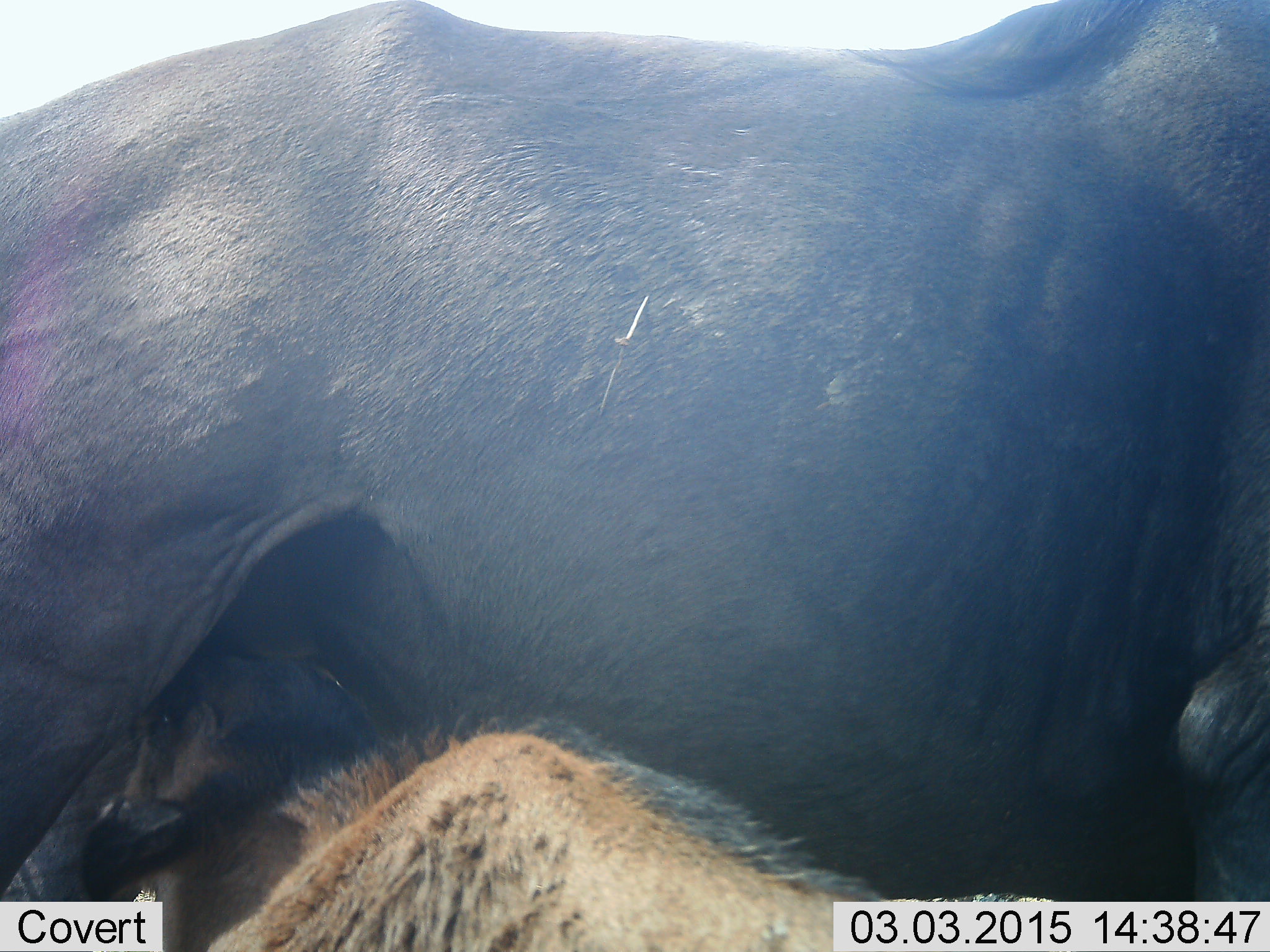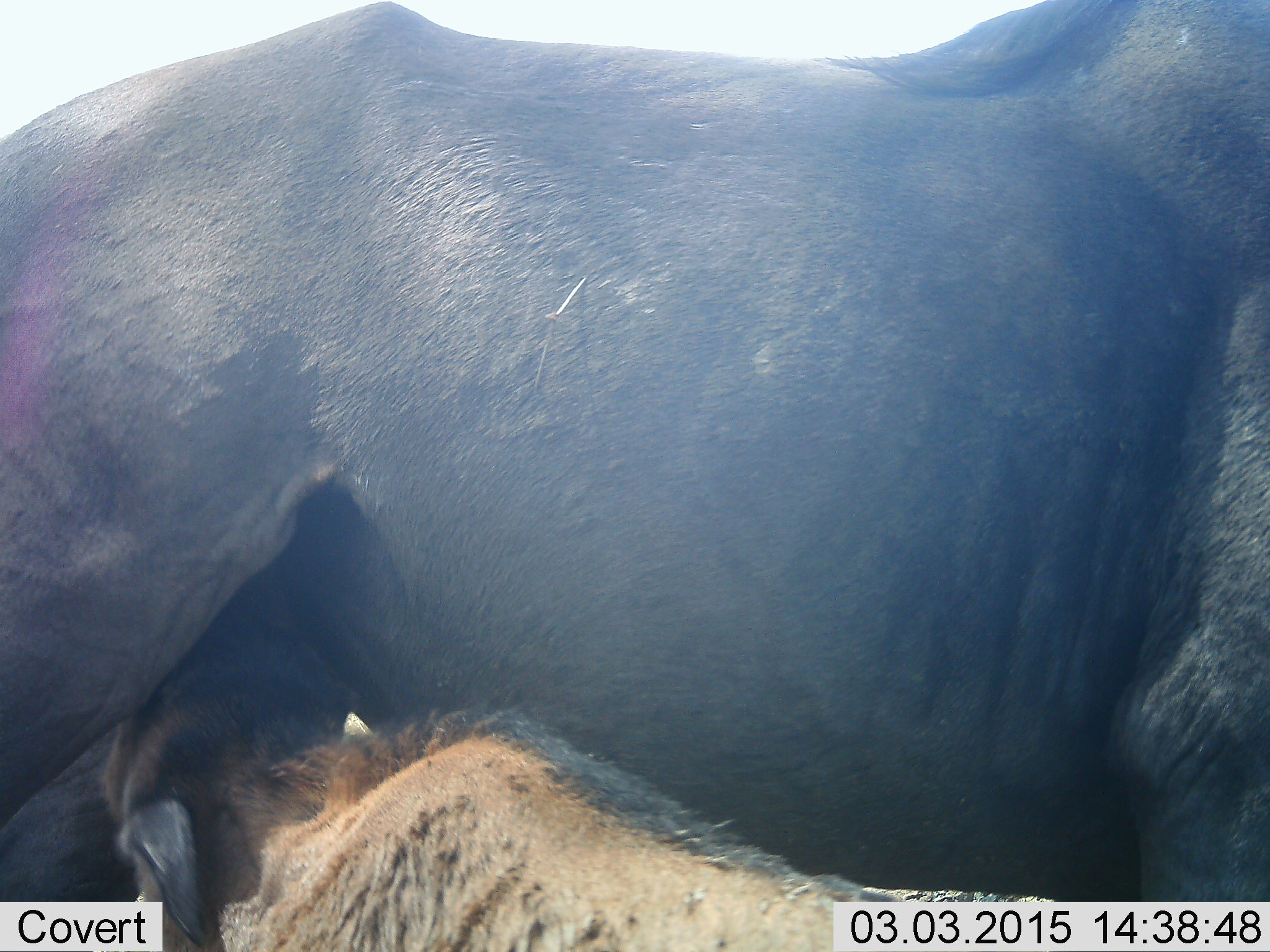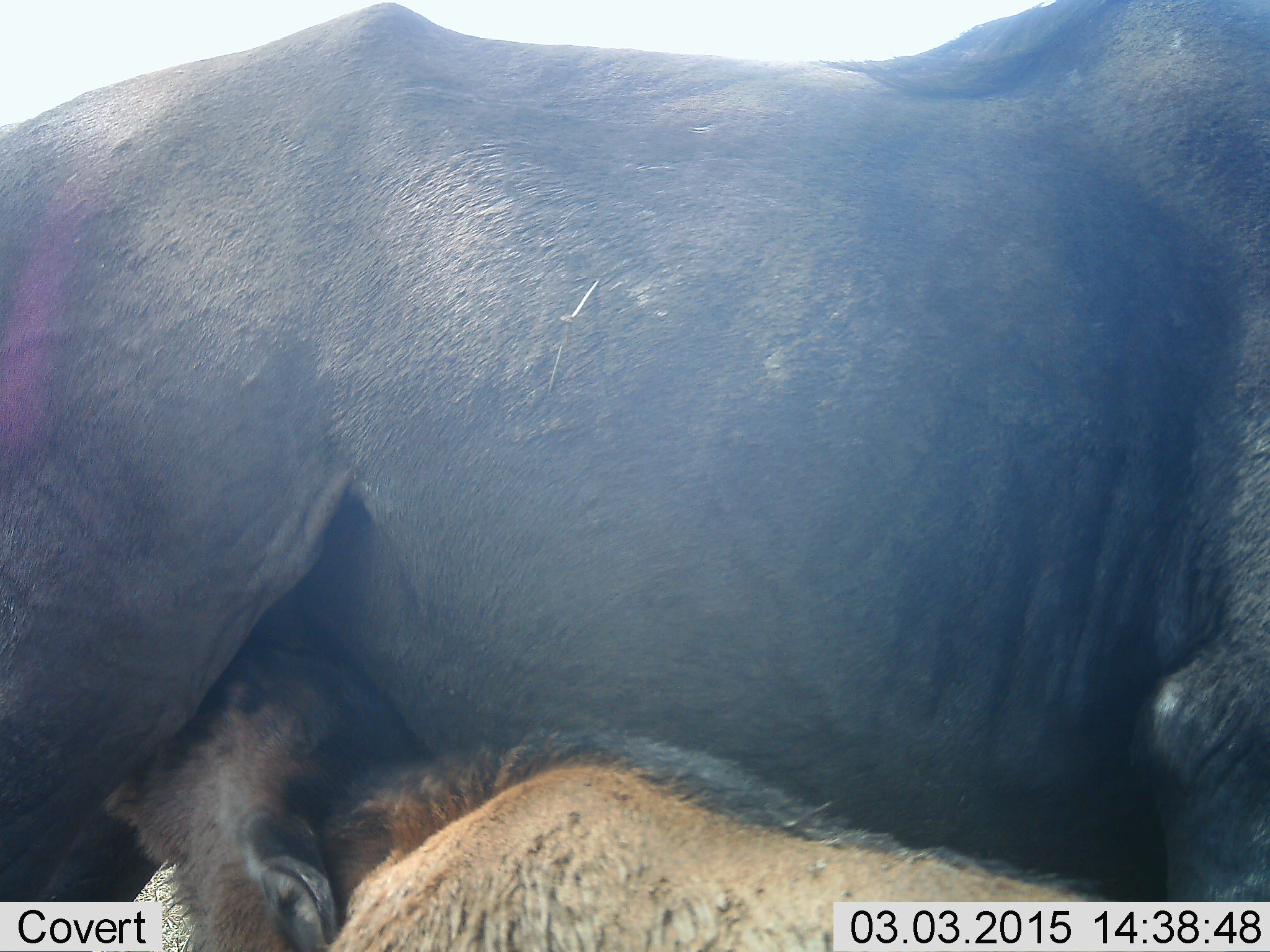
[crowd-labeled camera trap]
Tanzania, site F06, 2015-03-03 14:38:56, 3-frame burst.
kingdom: Animalia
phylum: Chordata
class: Mammalia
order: Artiodactyla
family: Bovidae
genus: Connochaetes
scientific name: Connochaetes taurinus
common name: blue wildebeest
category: wildebeest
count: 2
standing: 70%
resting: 0%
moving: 0%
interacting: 60%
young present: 70%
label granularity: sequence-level